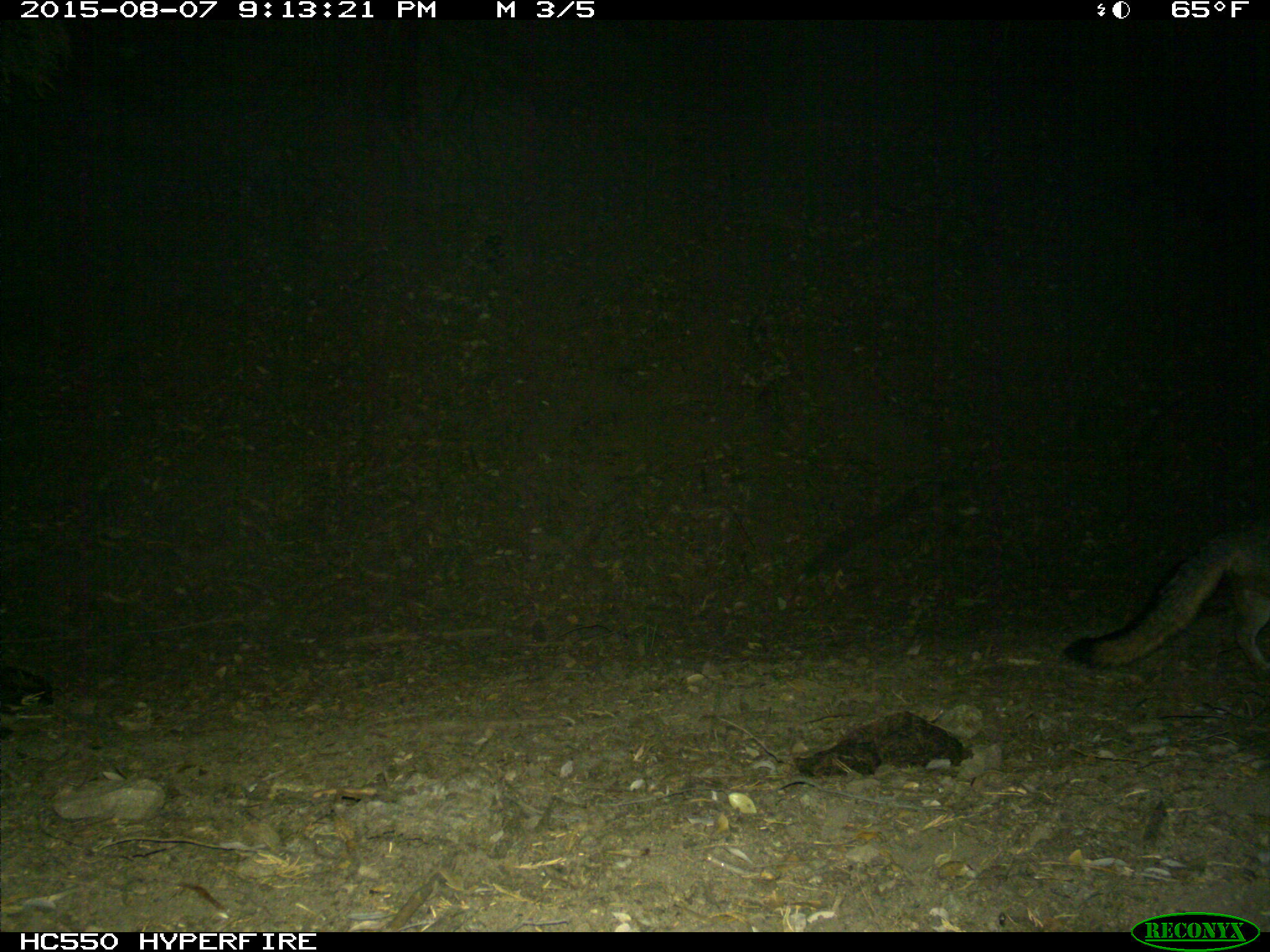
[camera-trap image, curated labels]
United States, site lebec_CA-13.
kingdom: Animalia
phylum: Chordata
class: Mammalia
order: Carnivora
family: Canidae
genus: Urocyon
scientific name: Urocyon cinereoargenteus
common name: gray fox